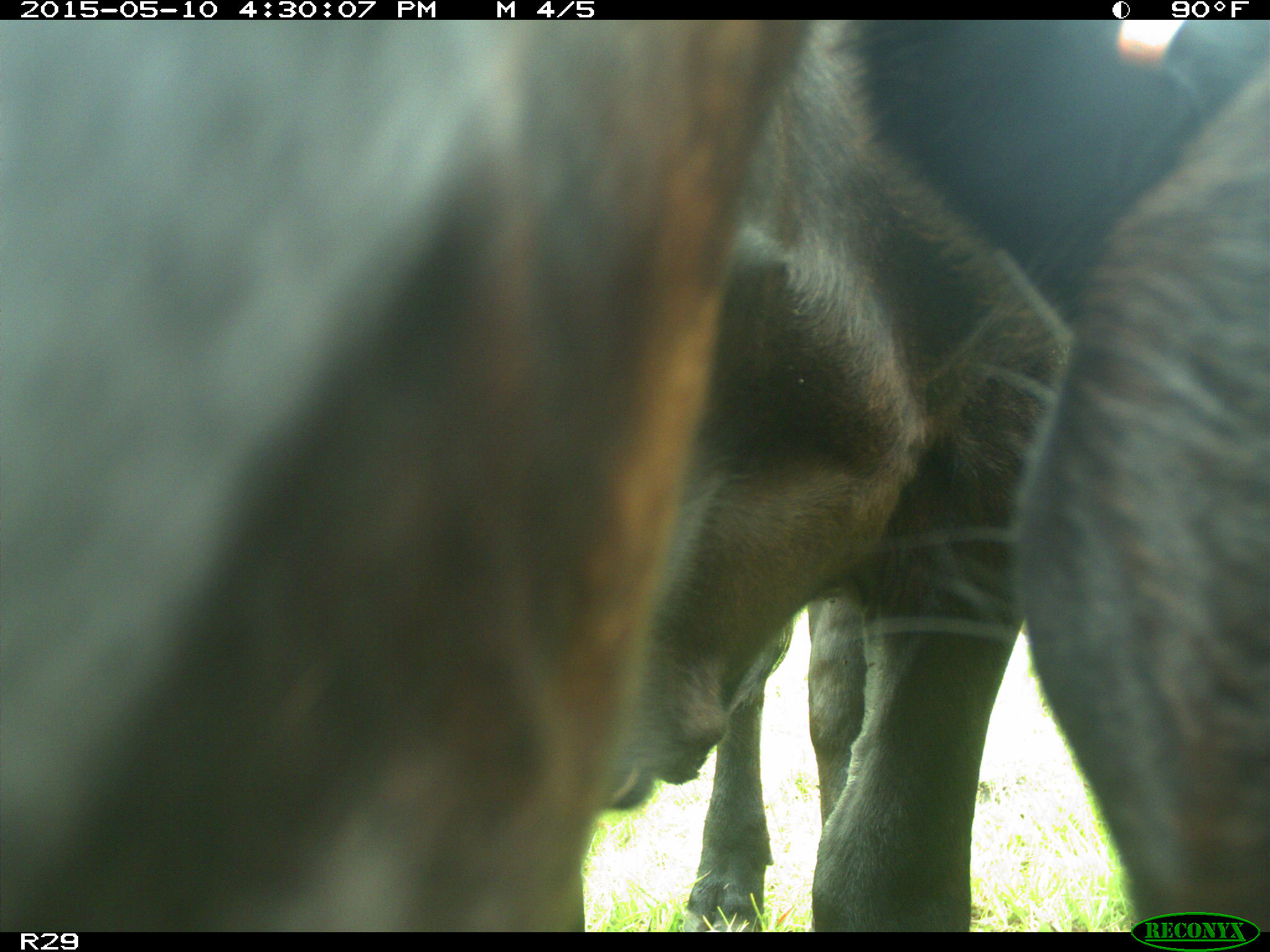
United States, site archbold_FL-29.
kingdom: Animalia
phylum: Chordata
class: Mammalia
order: Artiodactyla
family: Bovidae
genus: Bos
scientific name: Bos taurus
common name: domestic cow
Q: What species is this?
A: Bos taurus (domestic cow).